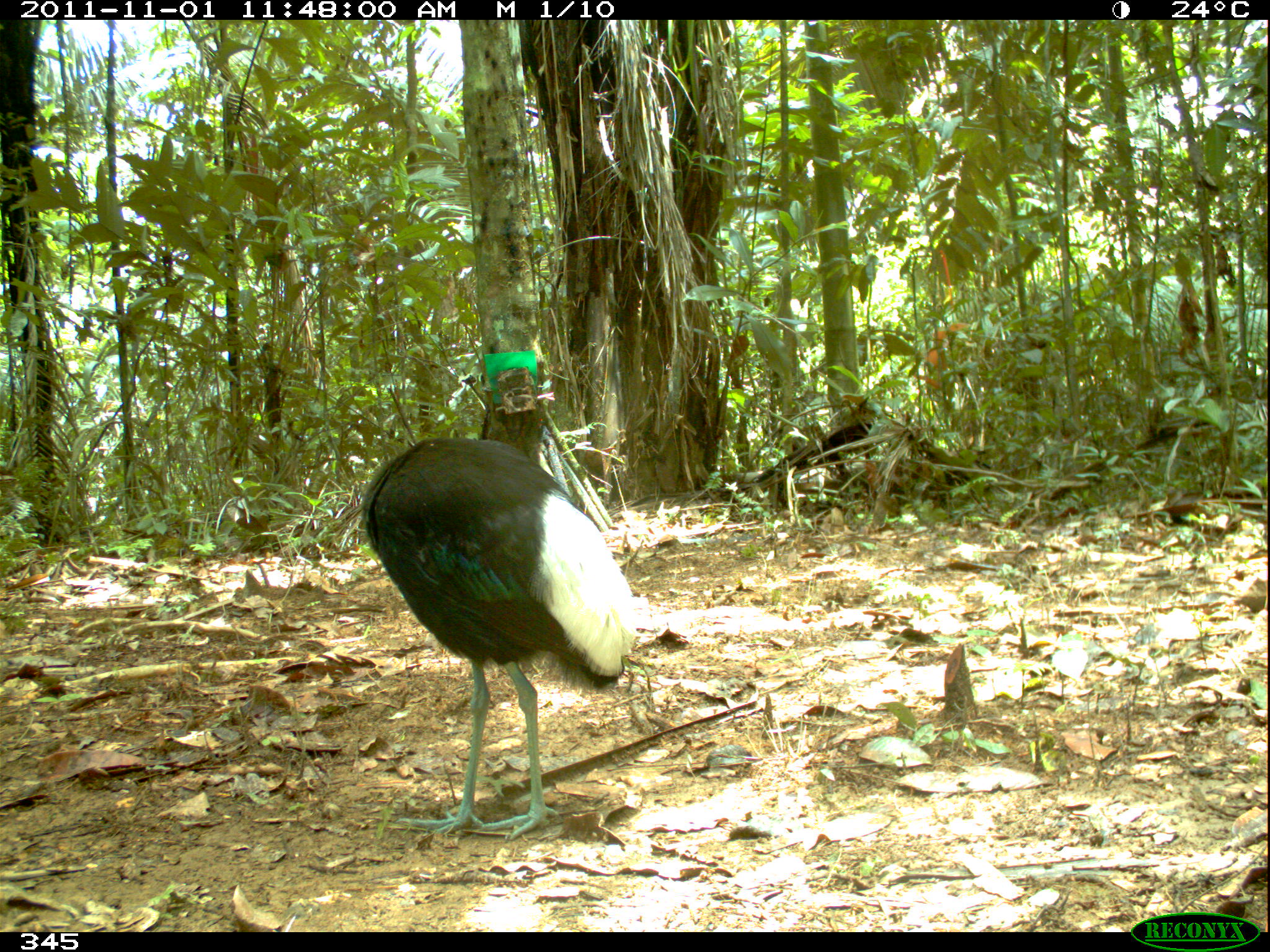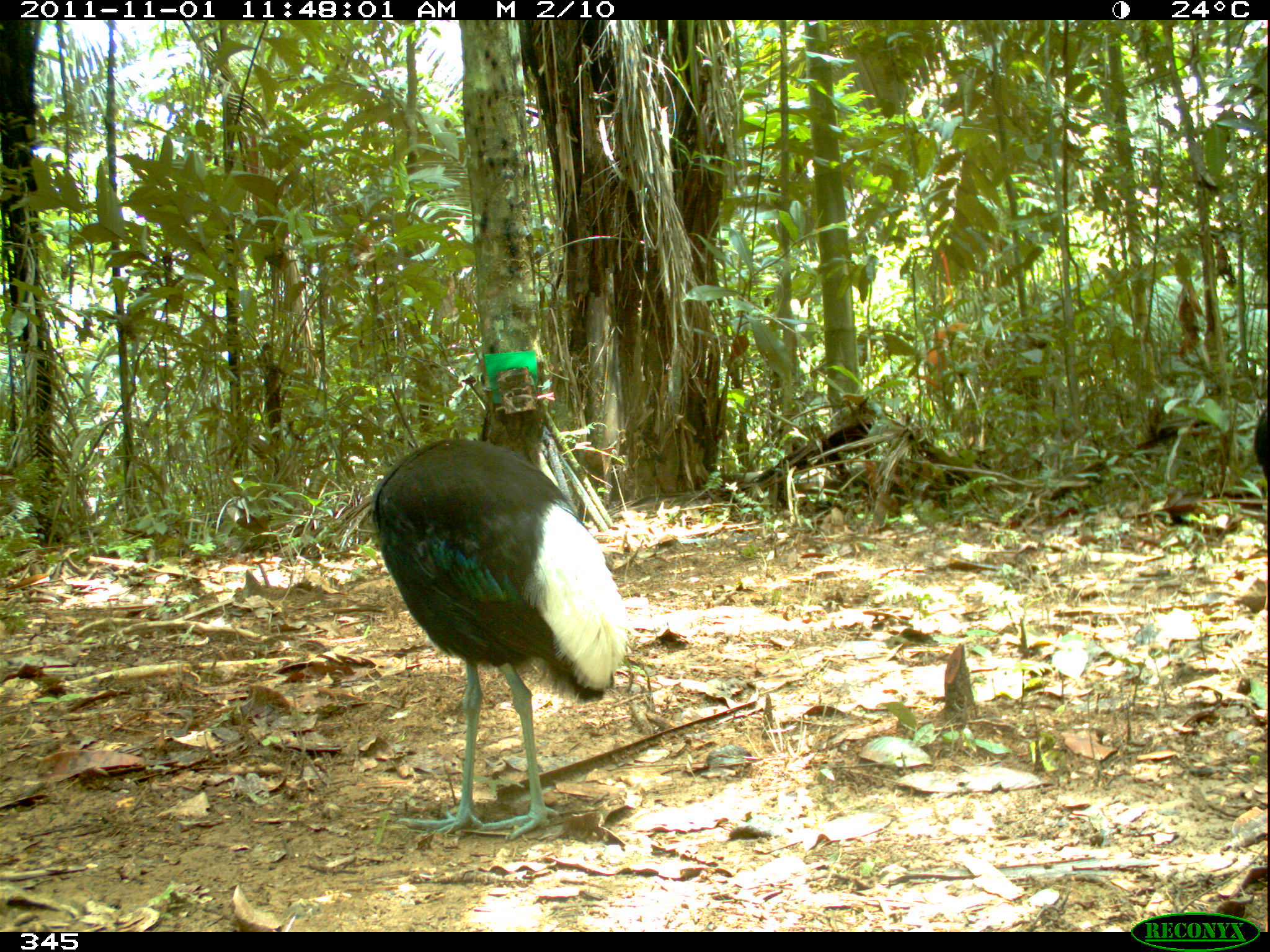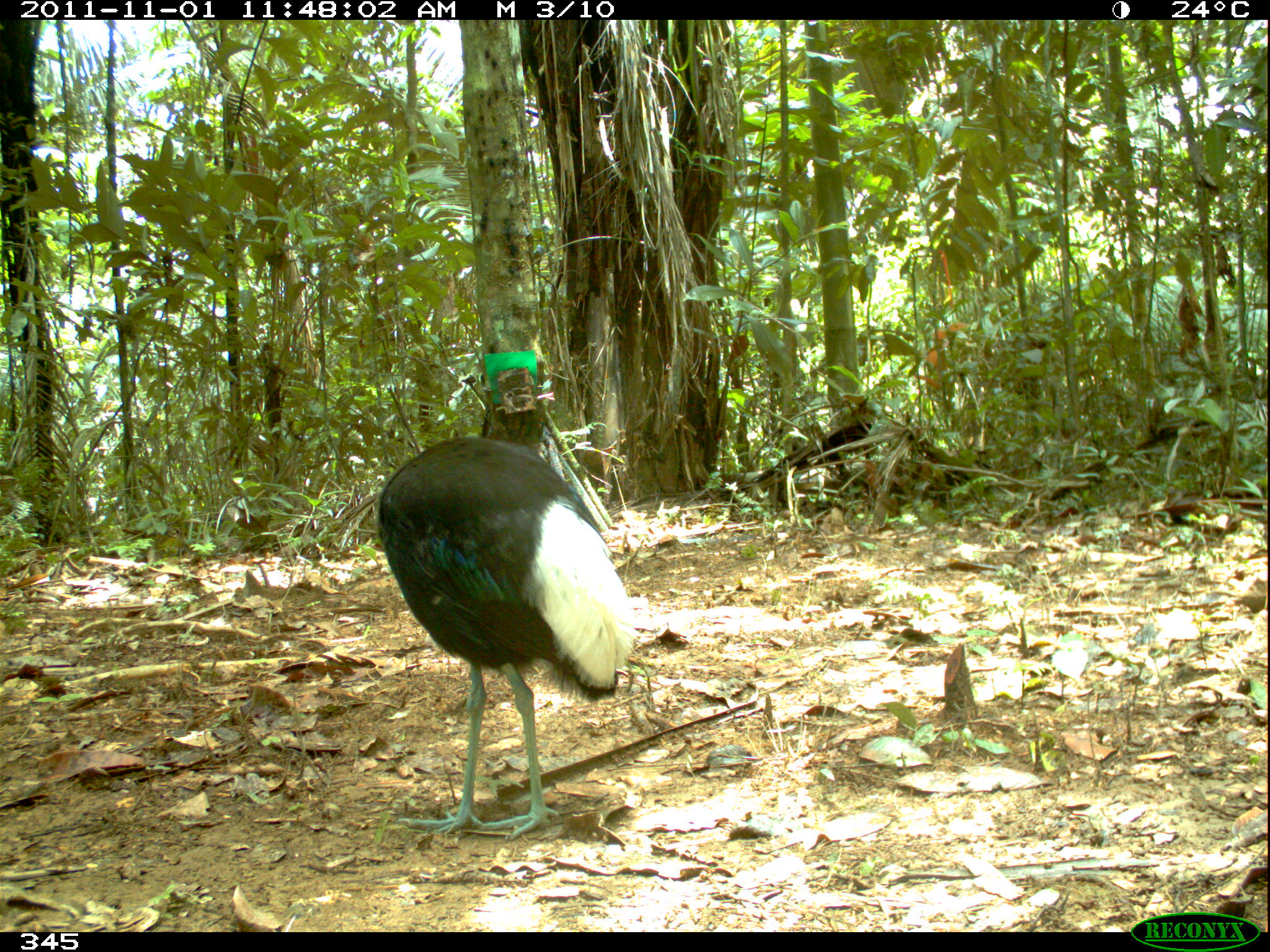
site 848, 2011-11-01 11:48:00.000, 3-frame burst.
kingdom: Animalia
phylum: Chordata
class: Aves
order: Gruiformes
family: Psophiidae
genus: Psophia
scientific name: Psophia leucoptera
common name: pale-winged trumpeter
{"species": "Psophia leucoptera (pale-winged trumpeter)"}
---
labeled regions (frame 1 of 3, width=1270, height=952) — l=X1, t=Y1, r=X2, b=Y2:
psophia leucoptera: l=359, t=435, r=640, b=842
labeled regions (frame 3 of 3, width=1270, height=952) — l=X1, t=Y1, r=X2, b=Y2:
psophia leucoptera: l=376, t=435, r=636, b=841